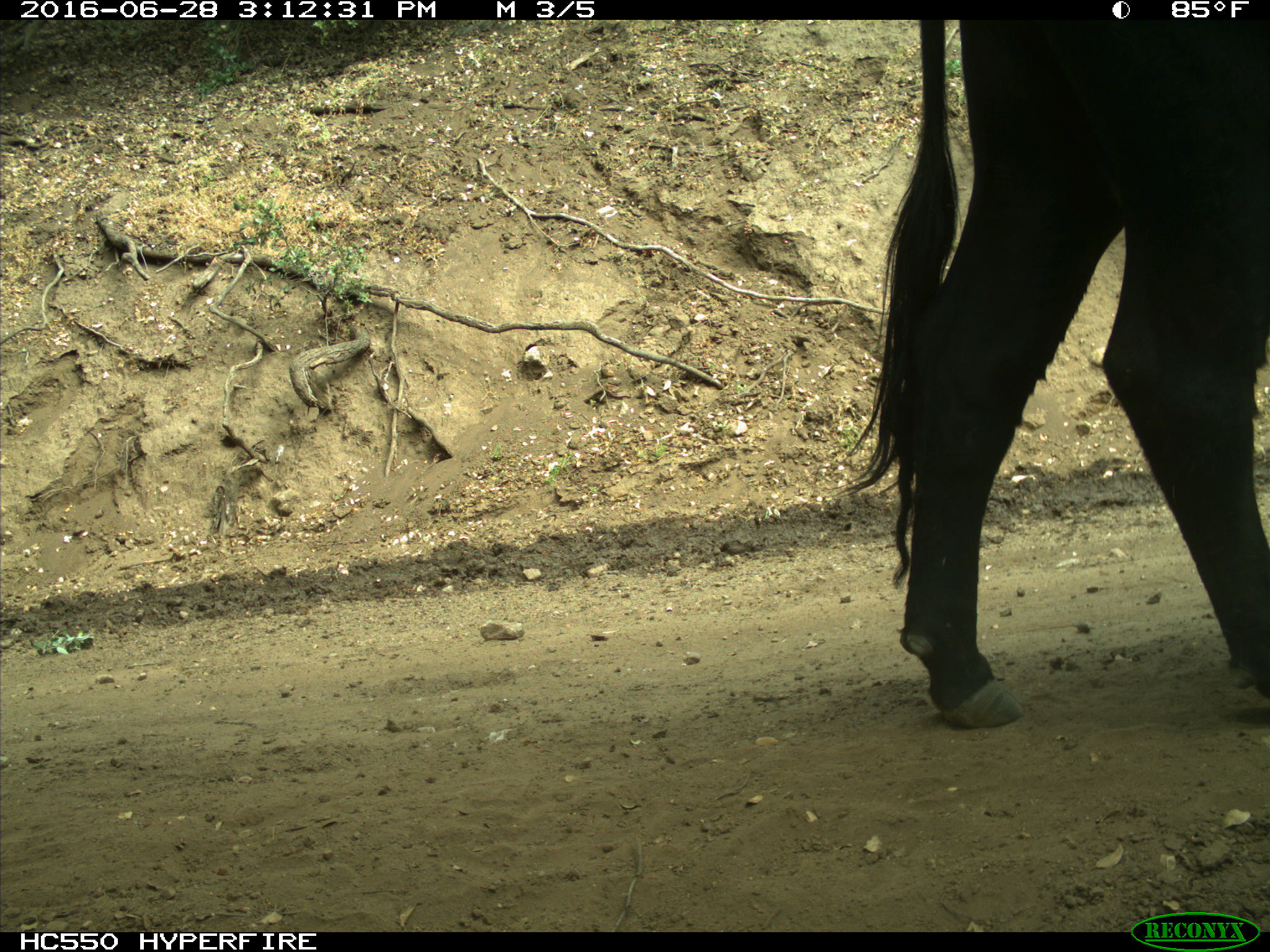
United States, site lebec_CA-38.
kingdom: Animalia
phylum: Chordata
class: Mammalia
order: Artiodactyla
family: Bovidae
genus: Bos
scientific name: Bos taurus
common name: domestic cow